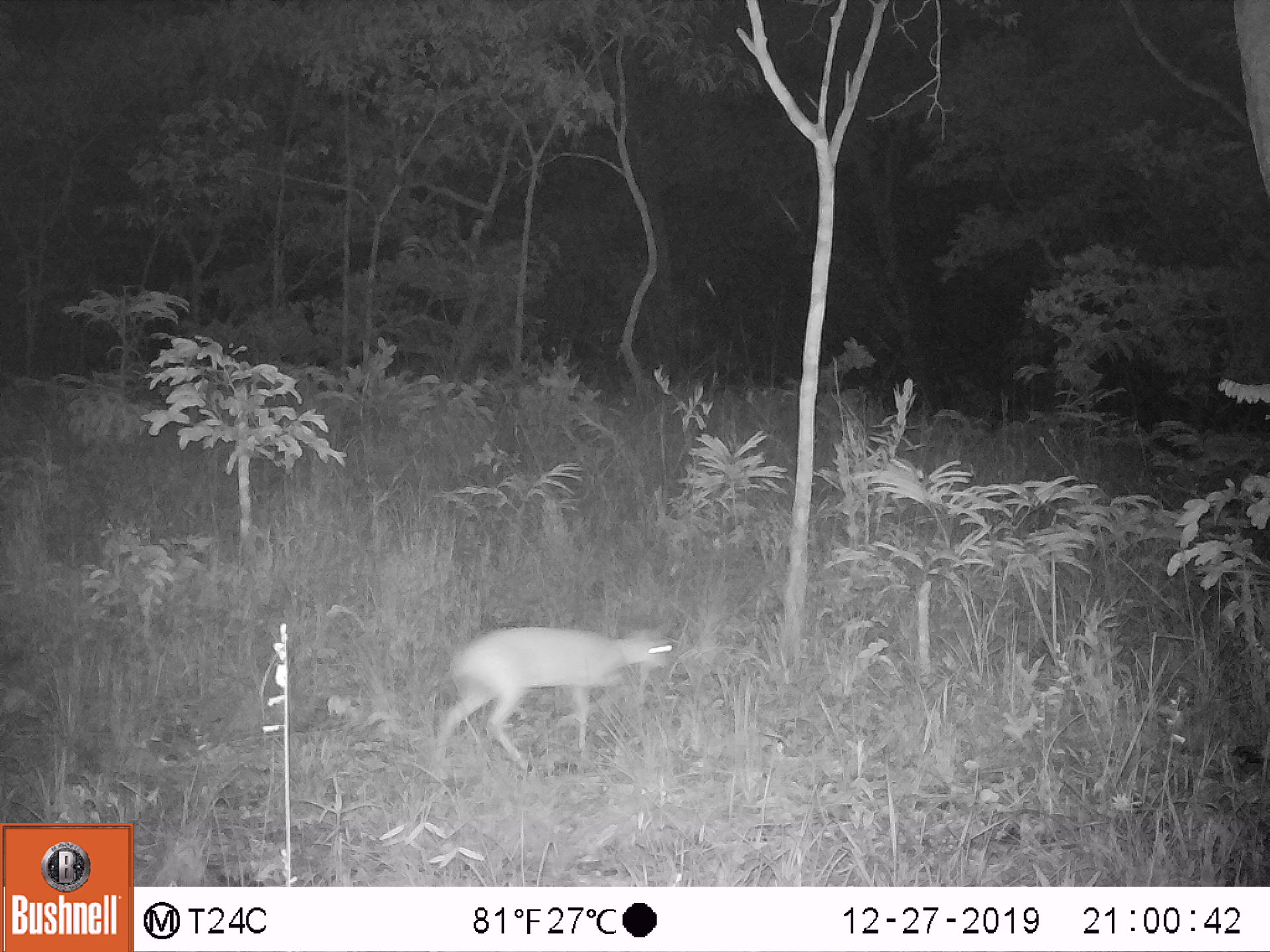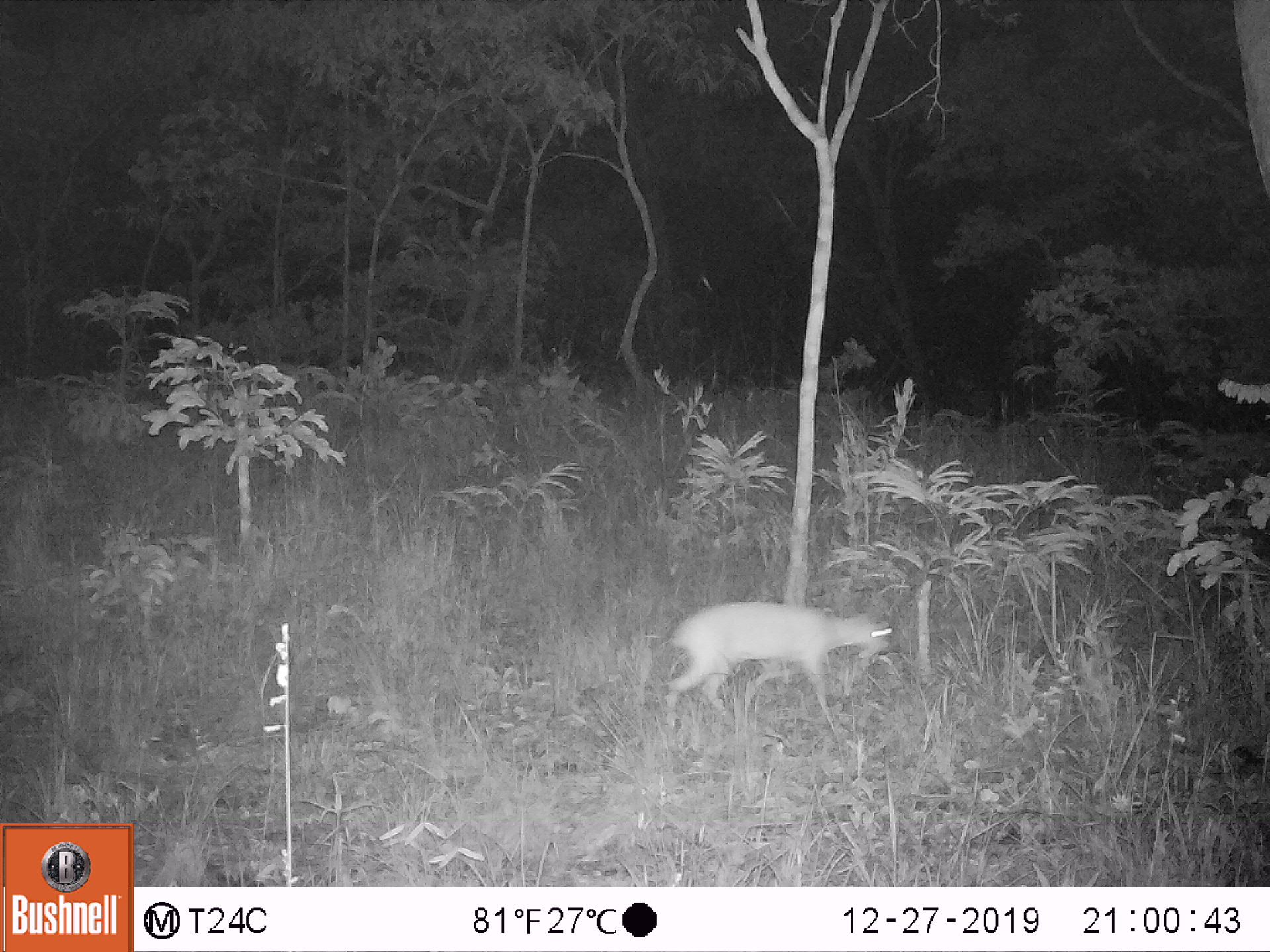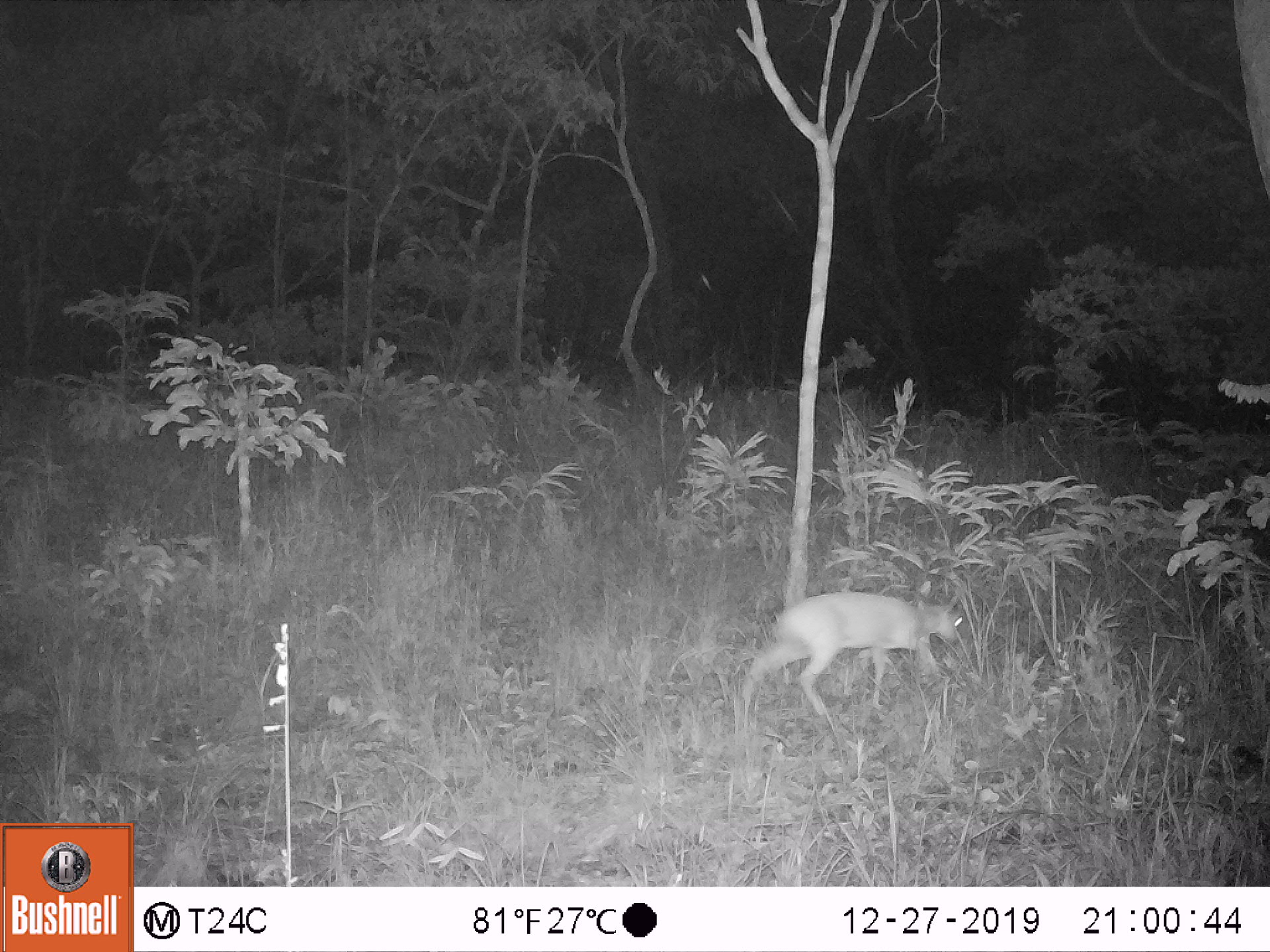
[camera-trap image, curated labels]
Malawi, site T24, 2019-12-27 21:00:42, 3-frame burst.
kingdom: Animalia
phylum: Chordata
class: Mammalia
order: Artiodactyla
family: Bovidae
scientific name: Antilopinae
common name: small antelope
Small antelope (Antilopinae), count 1.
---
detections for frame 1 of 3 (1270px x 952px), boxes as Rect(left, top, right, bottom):
small antelope: Rect(420, 609, 683, 767)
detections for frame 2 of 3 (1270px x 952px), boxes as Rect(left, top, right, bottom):
small antelope: Rect(649, 599, 902, 734)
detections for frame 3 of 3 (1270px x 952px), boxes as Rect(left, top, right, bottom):
small antelope: Rect(730, 589, 968, 732)